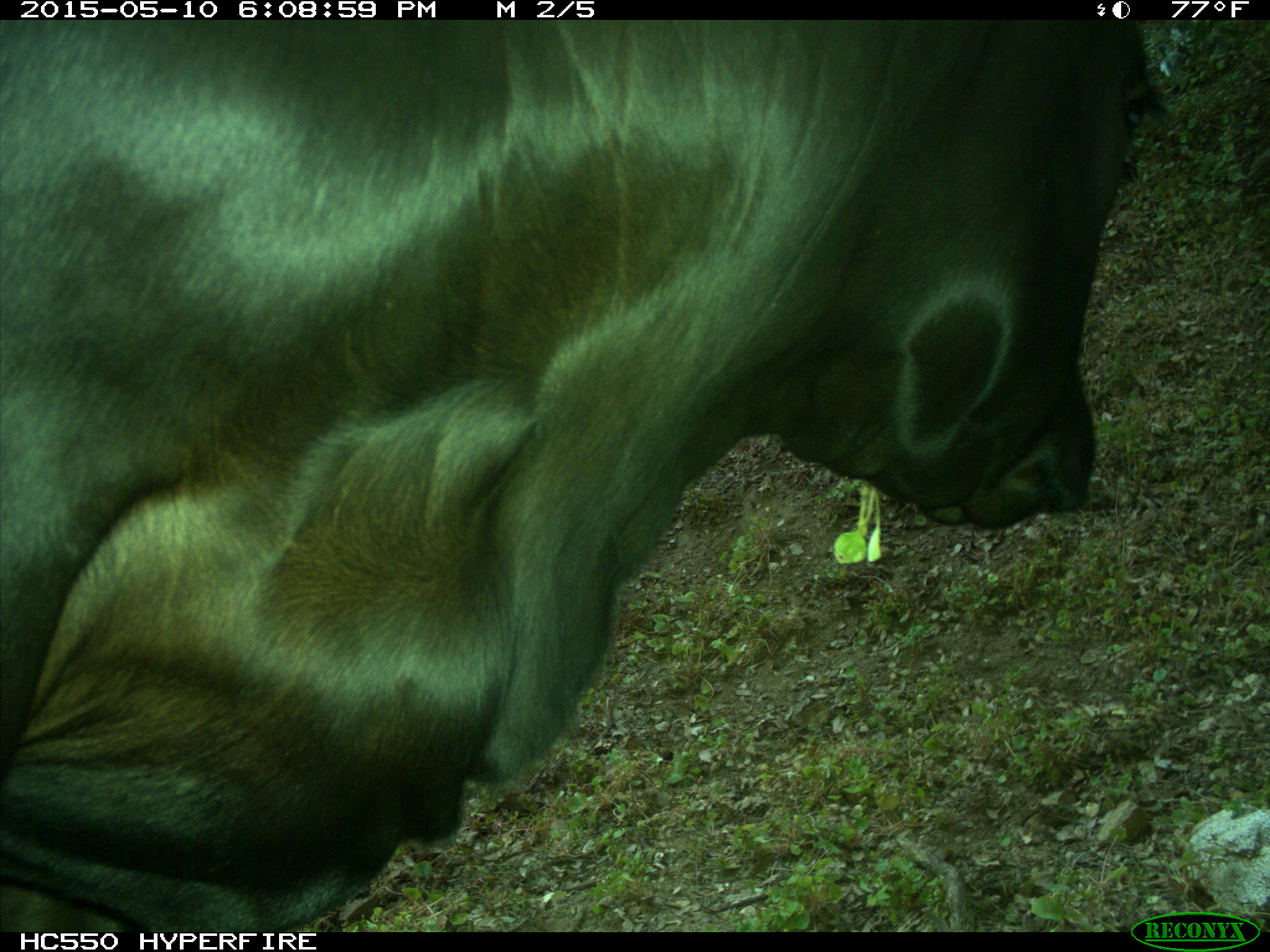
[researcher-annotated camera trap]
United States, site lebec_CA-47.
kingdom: Animalia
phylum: Chordata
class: Mammalia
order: Artiodactyla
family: Bovidae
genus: Bos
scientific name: Bos taurus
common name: domestic cow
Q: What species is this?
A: Bos taurus (domestic cow).